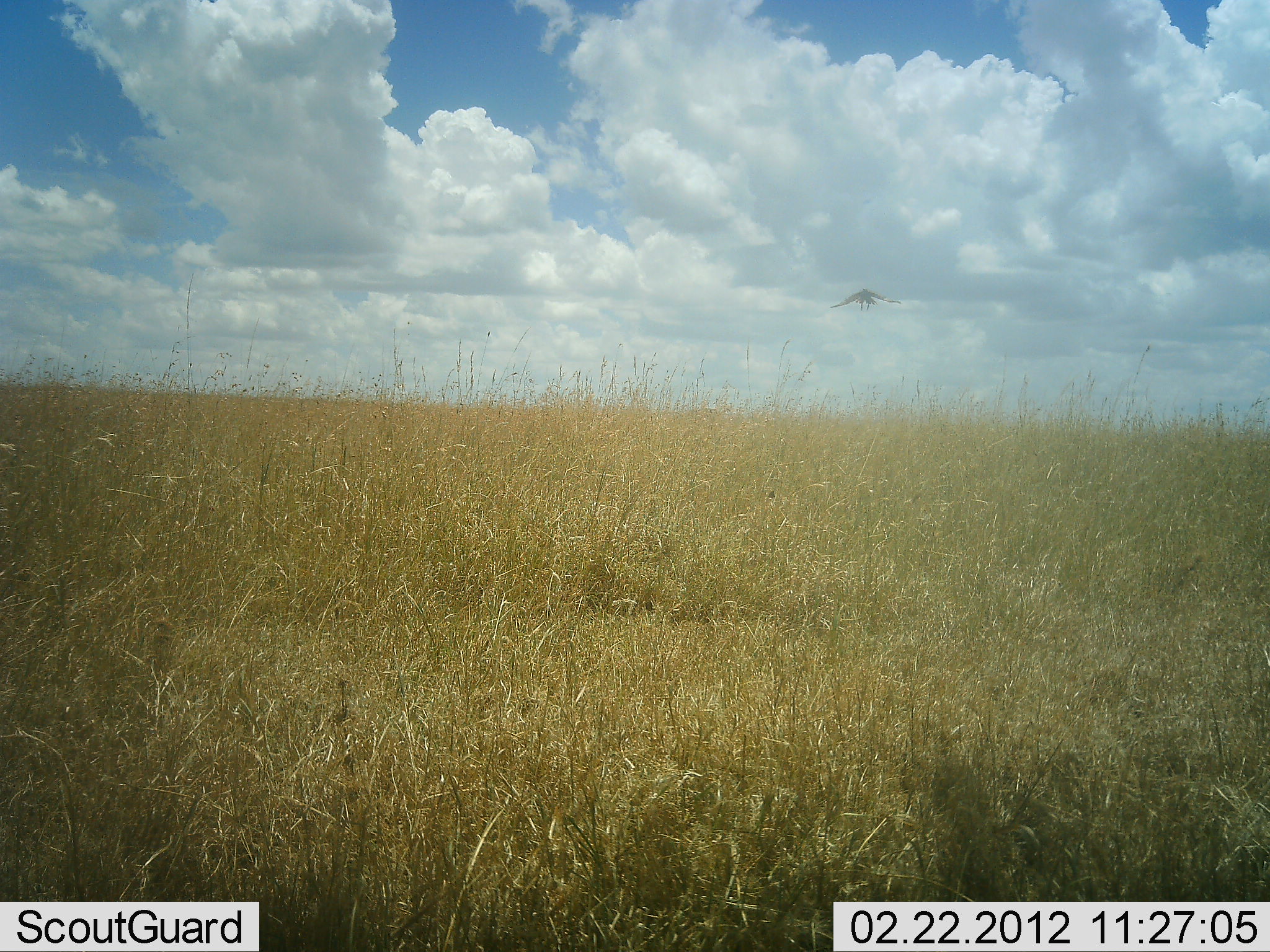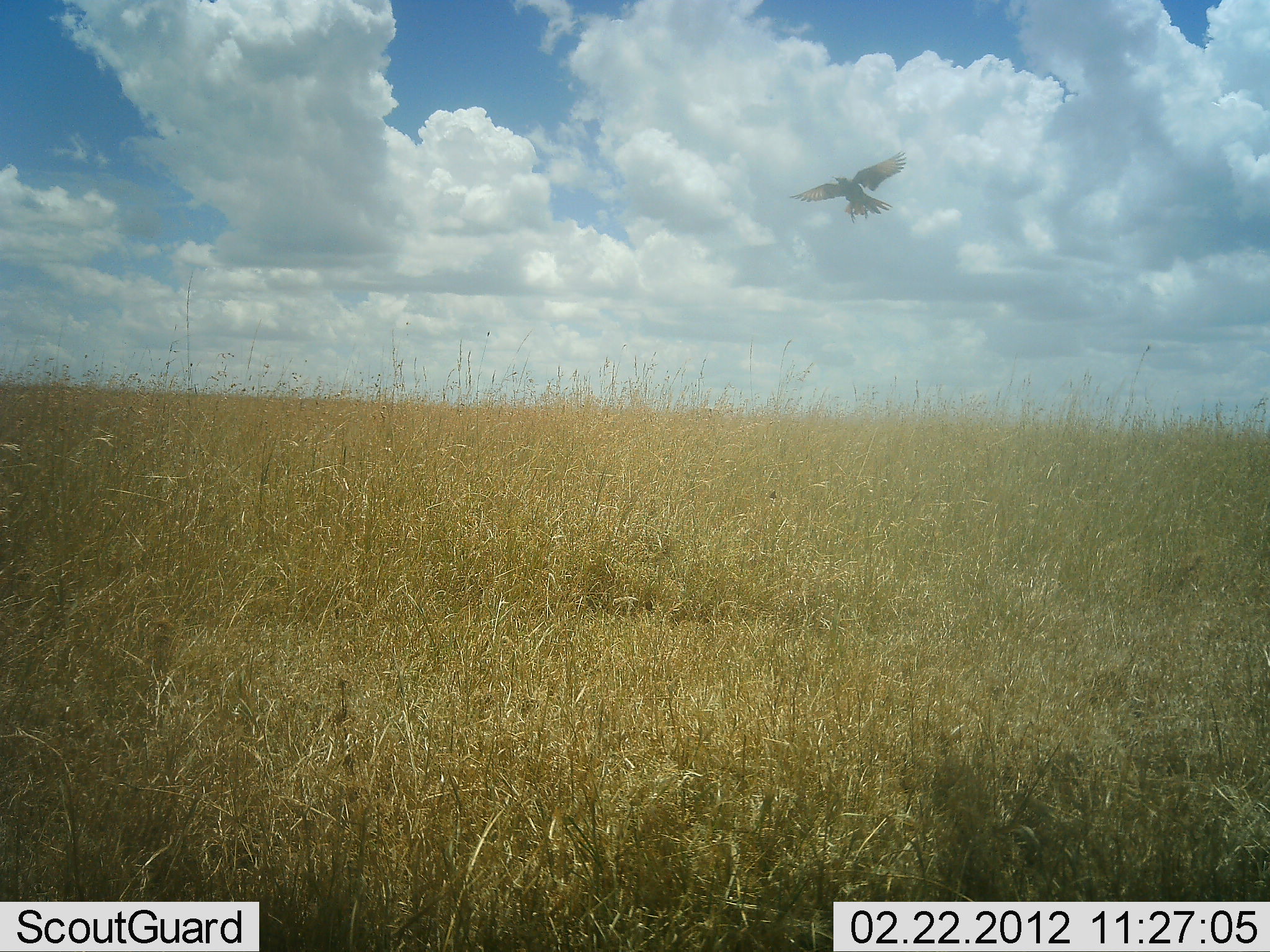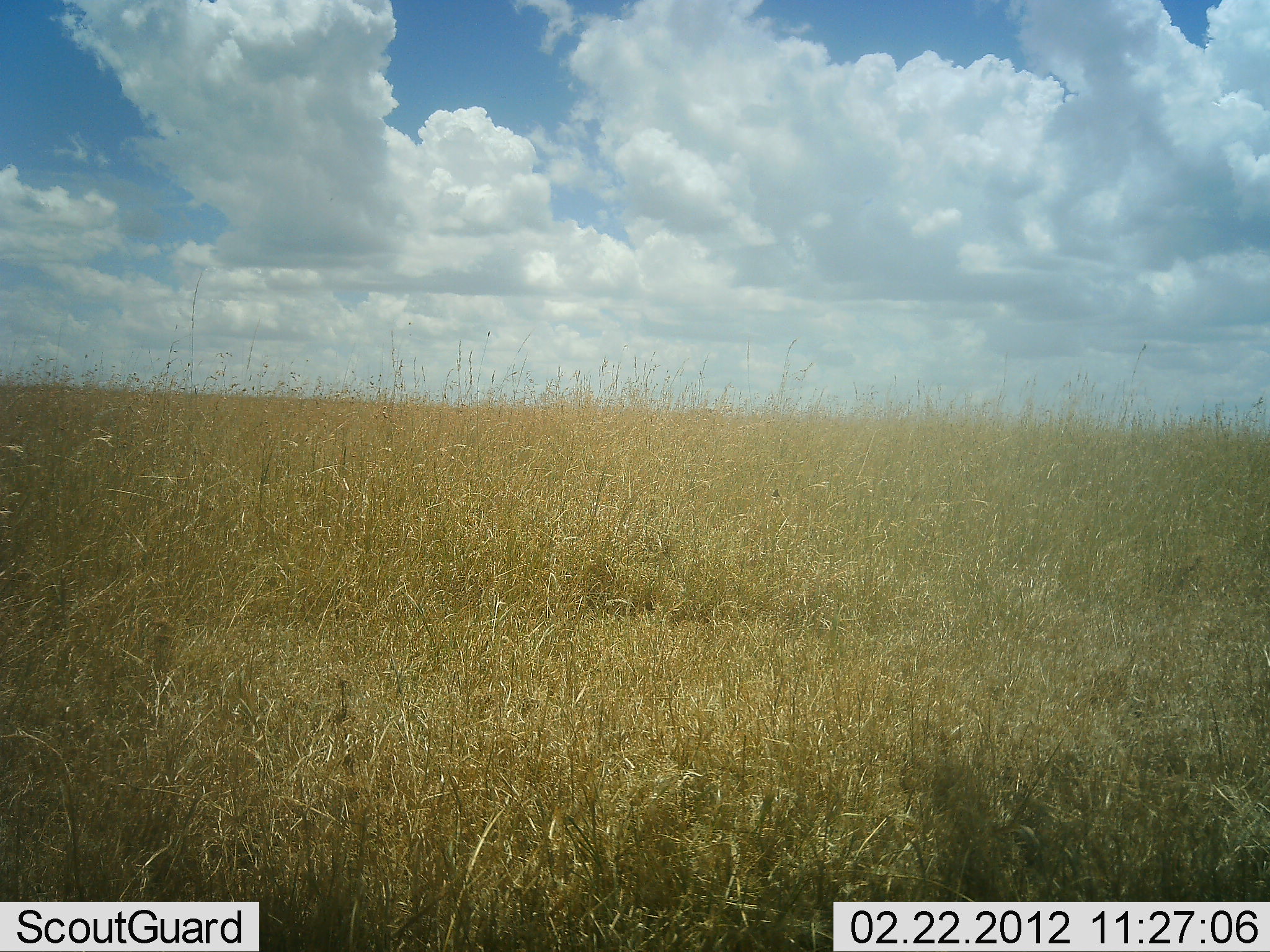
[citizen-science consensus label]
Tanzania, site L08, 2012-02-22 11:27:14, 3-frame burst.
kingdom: Animalia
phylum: Chordata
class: Aves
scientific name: Aves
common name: bird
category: otherbird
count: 1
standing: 0%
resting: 0%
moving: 100%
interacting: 0%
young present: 0%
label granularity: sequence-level